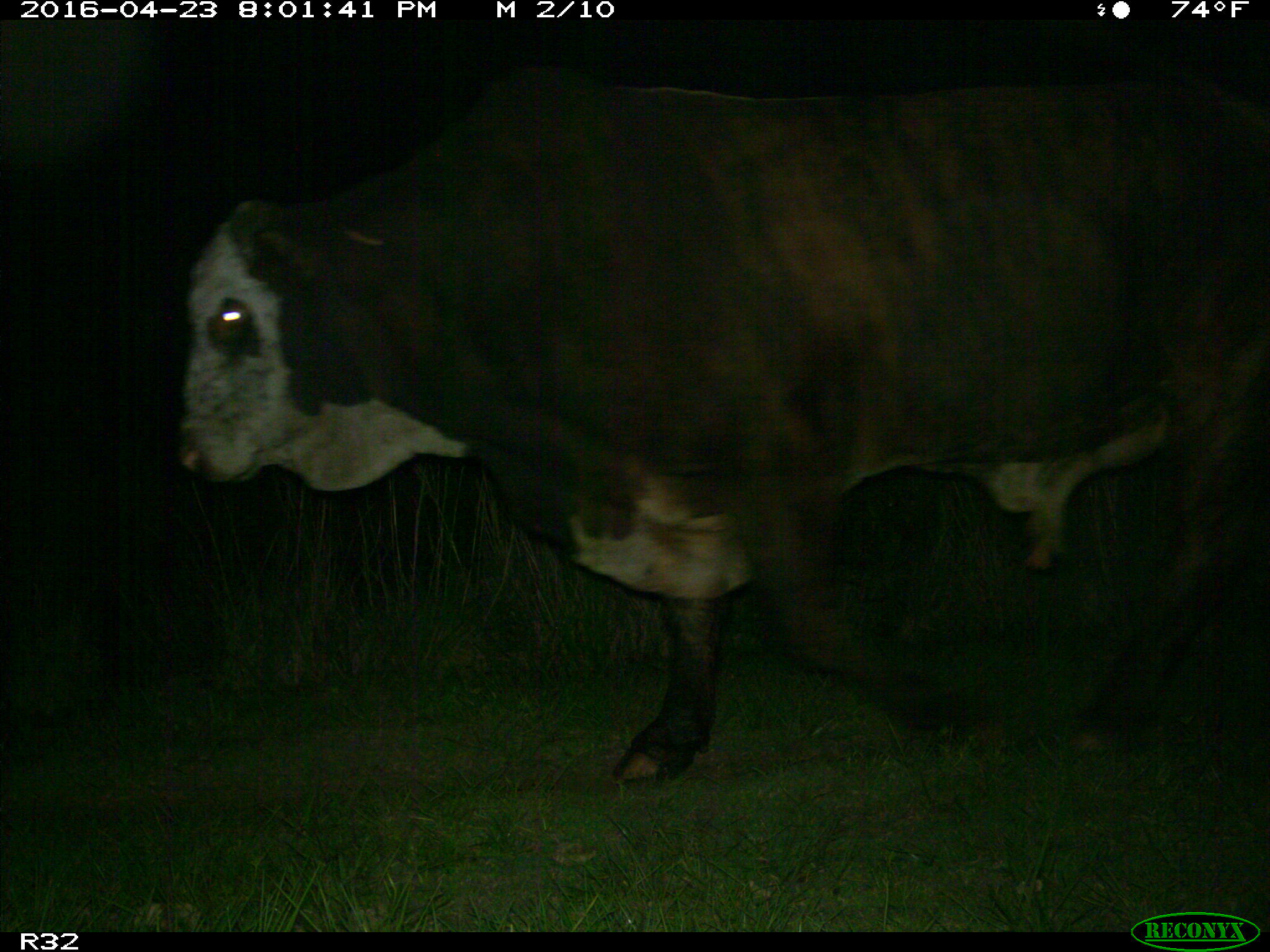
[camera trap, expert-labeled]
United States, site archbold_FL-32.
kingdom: Animalia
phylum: Chordata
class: Mammalia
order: Artiodactyla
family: Bovidae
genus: Bos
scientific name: Bos taurus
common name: domestic cow